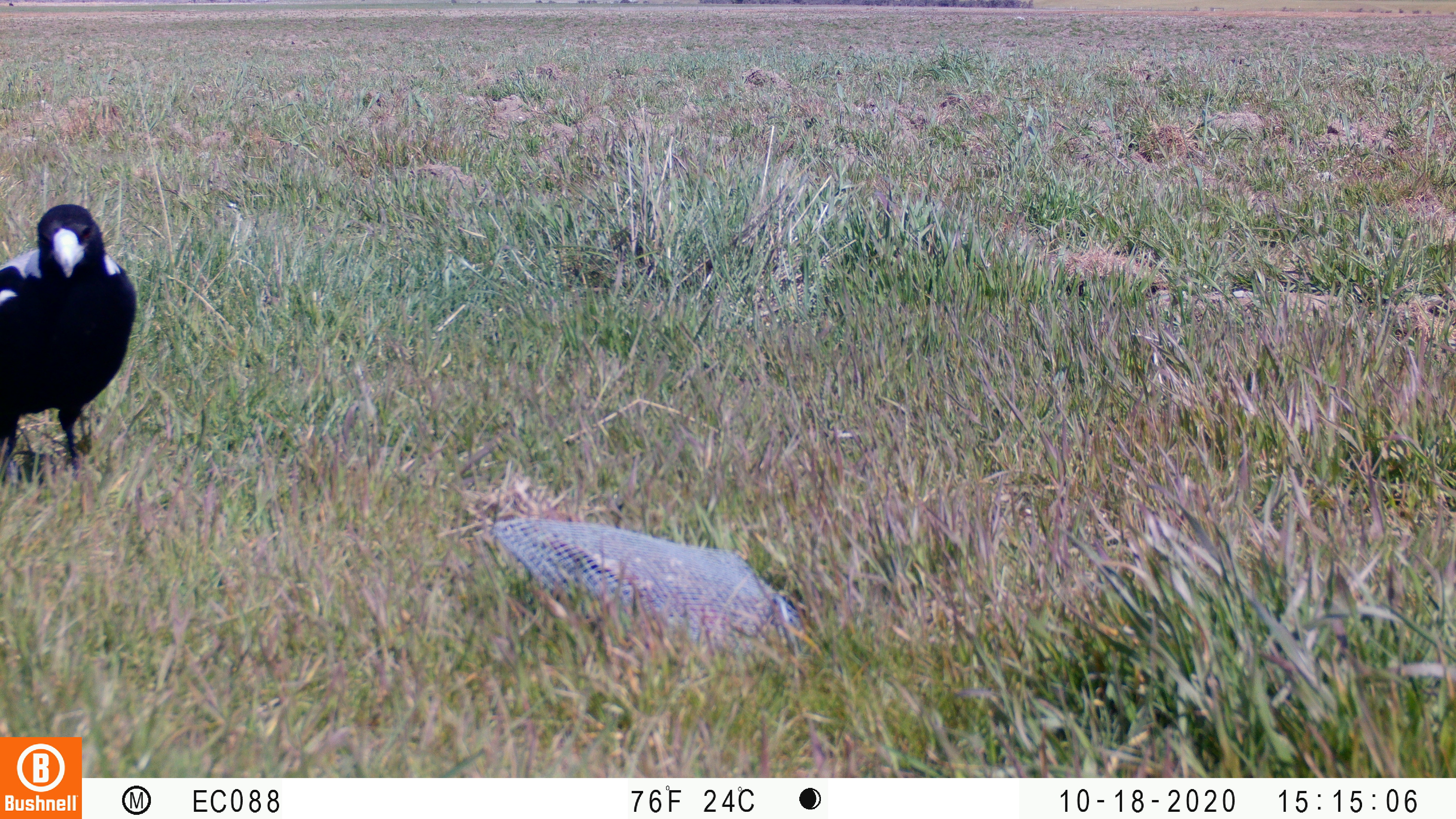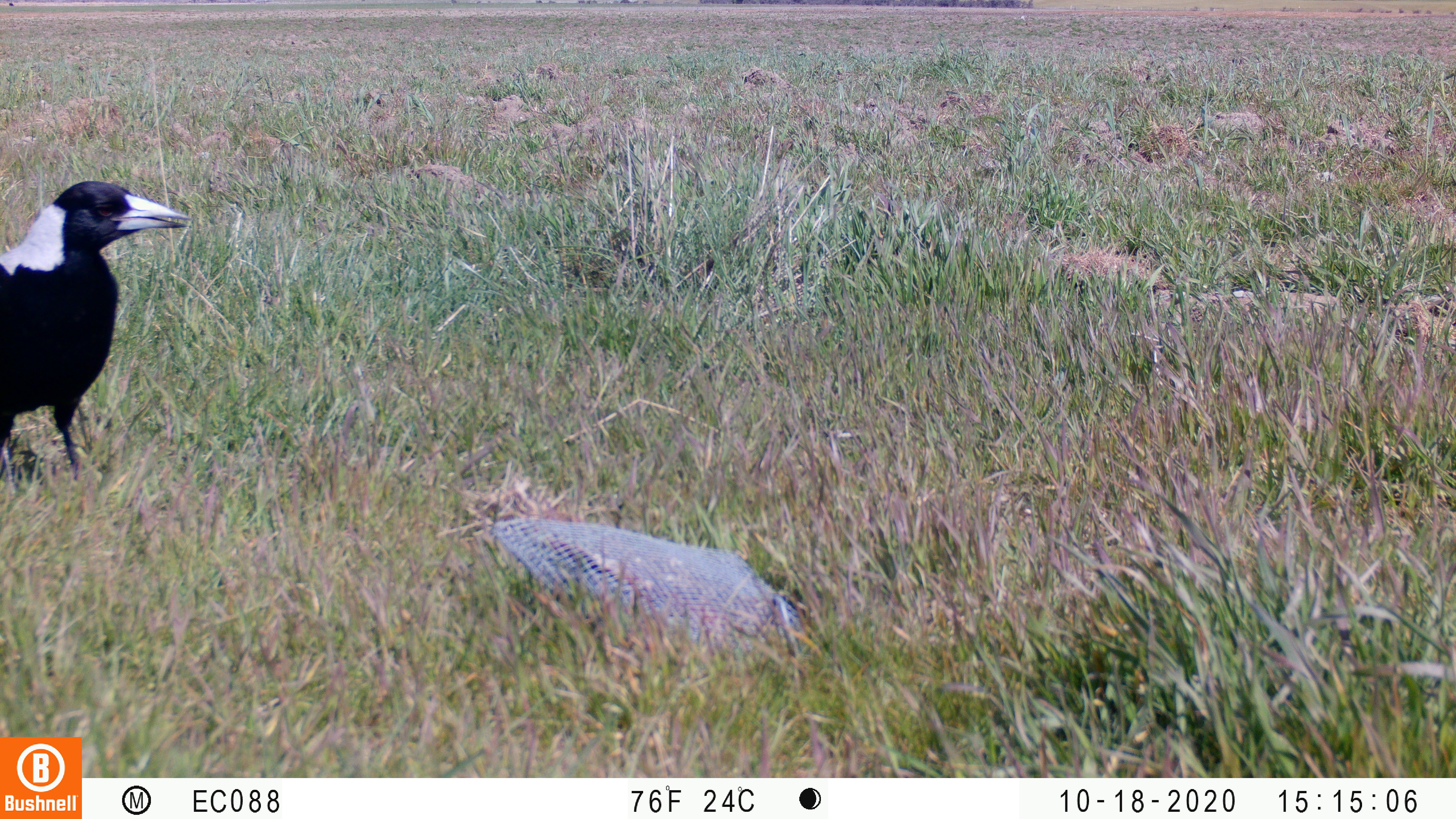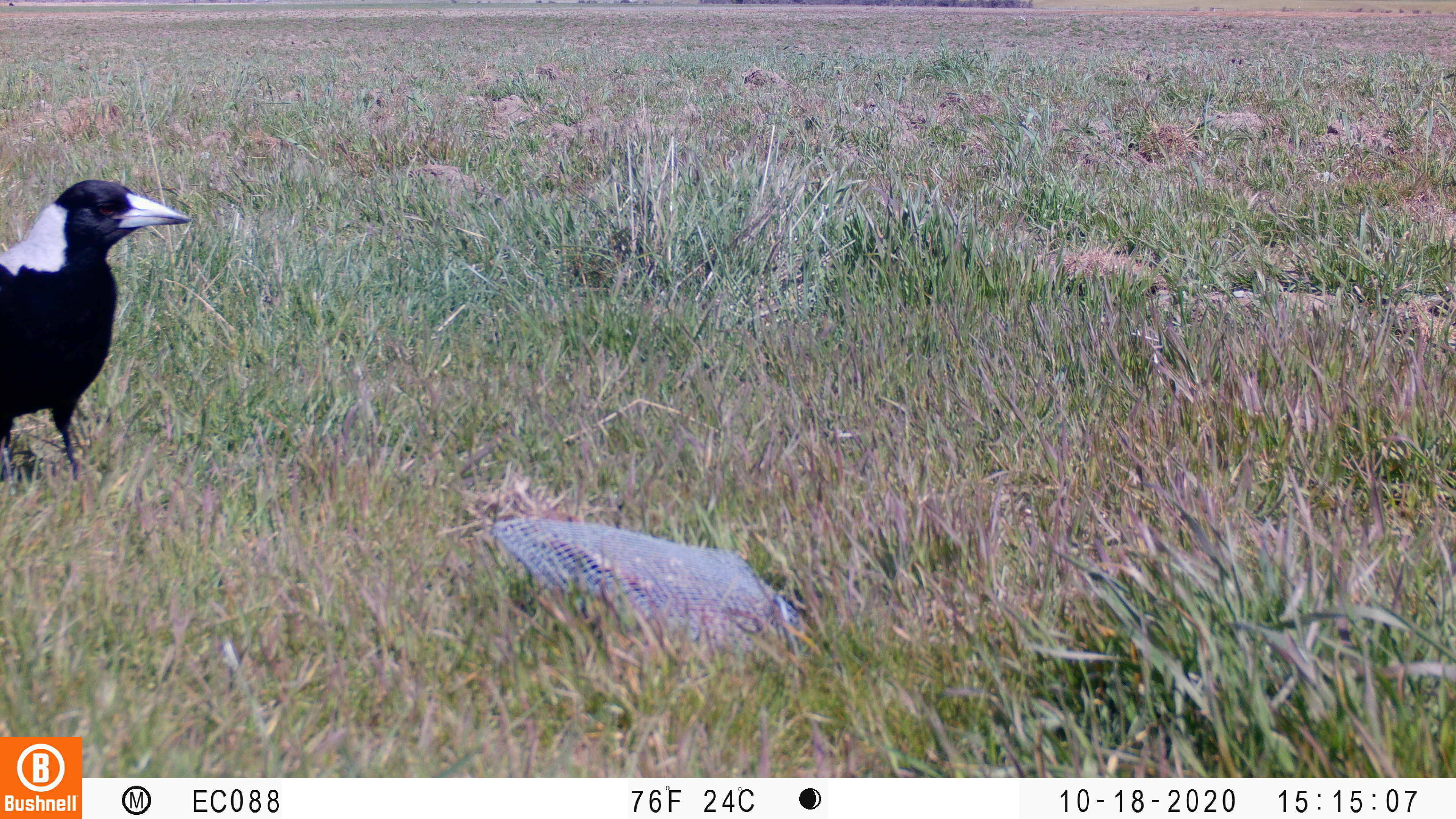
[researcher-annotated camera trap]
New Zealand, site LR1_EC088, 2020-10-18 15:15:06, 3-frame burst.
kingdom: Animalia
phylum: Chordata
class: Aves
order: Passeriformes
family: Artamidae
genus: Gymnorhina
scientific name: Gymnorhina tibicen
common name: australian magpie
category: magpie